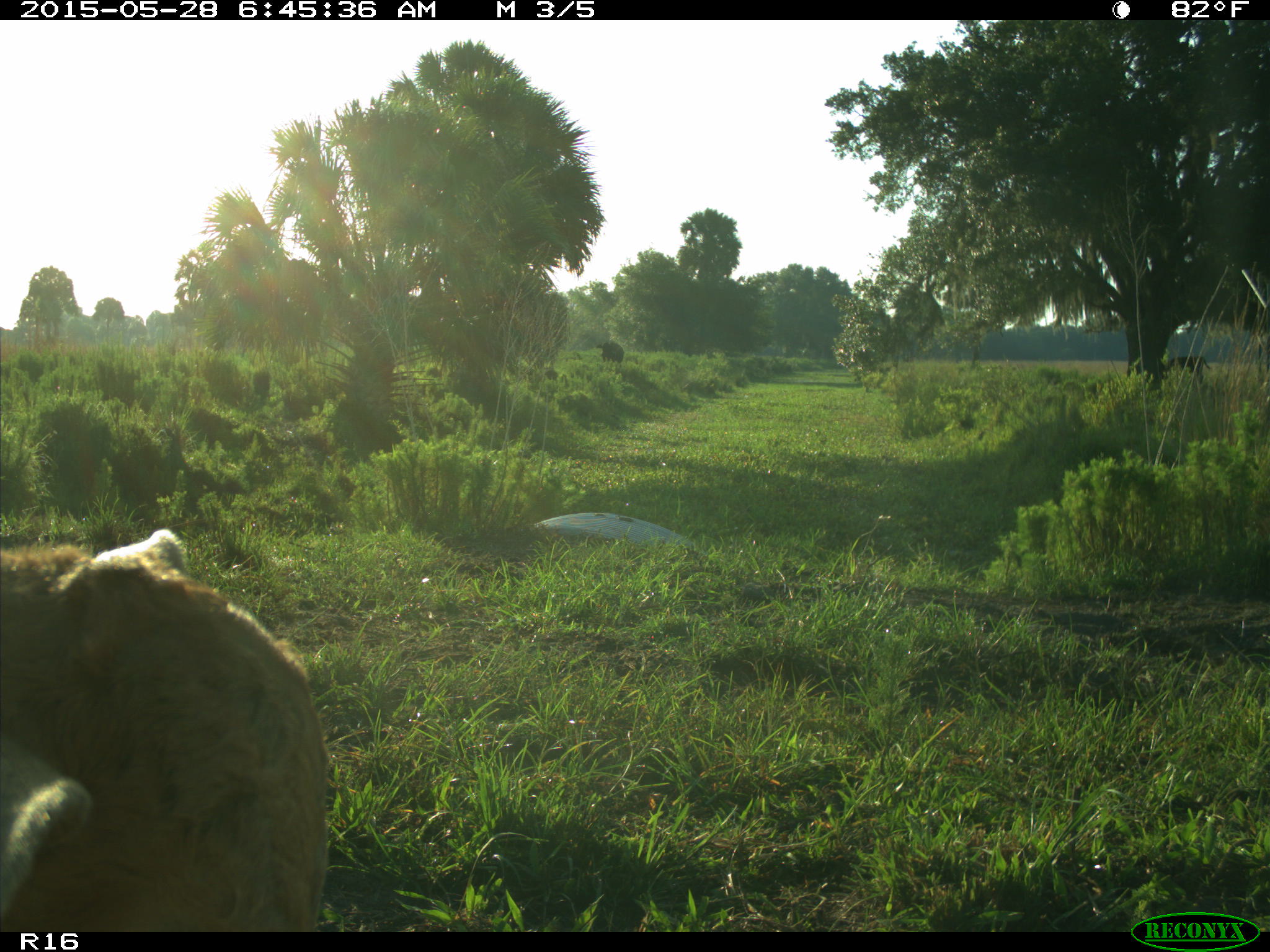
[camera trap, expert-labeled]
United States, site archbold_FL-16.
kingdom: Animalia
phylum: Chordata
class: Mammalia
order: Artiodactyla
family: Bovidae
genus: Bos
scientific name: Bos taurus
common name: domestic cow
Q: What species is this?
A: Bos taurus (domestic cow).